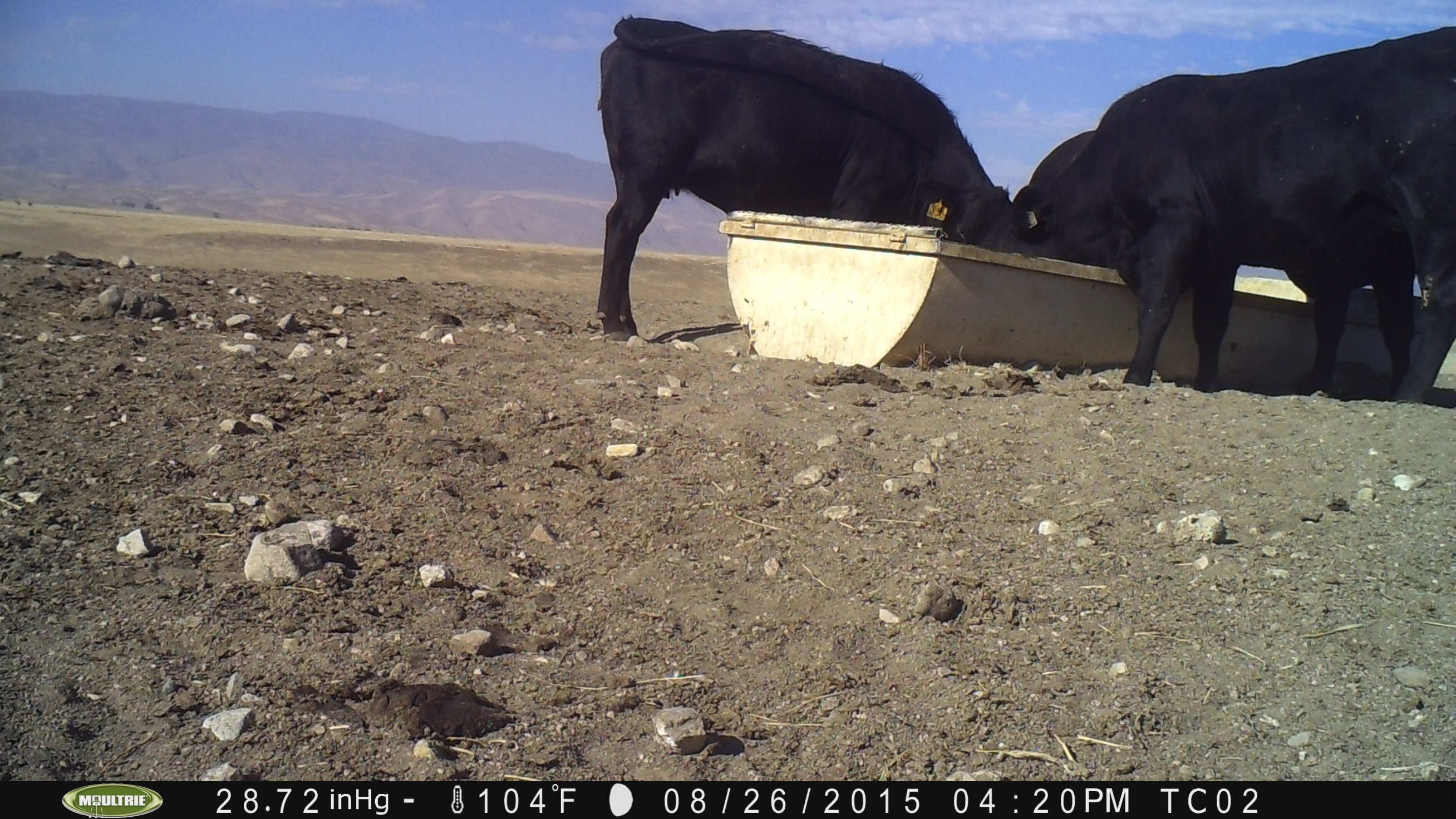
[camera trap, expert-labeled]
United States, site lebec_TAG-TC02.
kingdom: Animalia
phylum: Chordata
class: Mammalia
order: Artiodactyla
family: Bovidae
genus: Bos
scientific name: Bos taurus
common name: domestic cow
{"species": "Bos taurus (domestic cow)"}